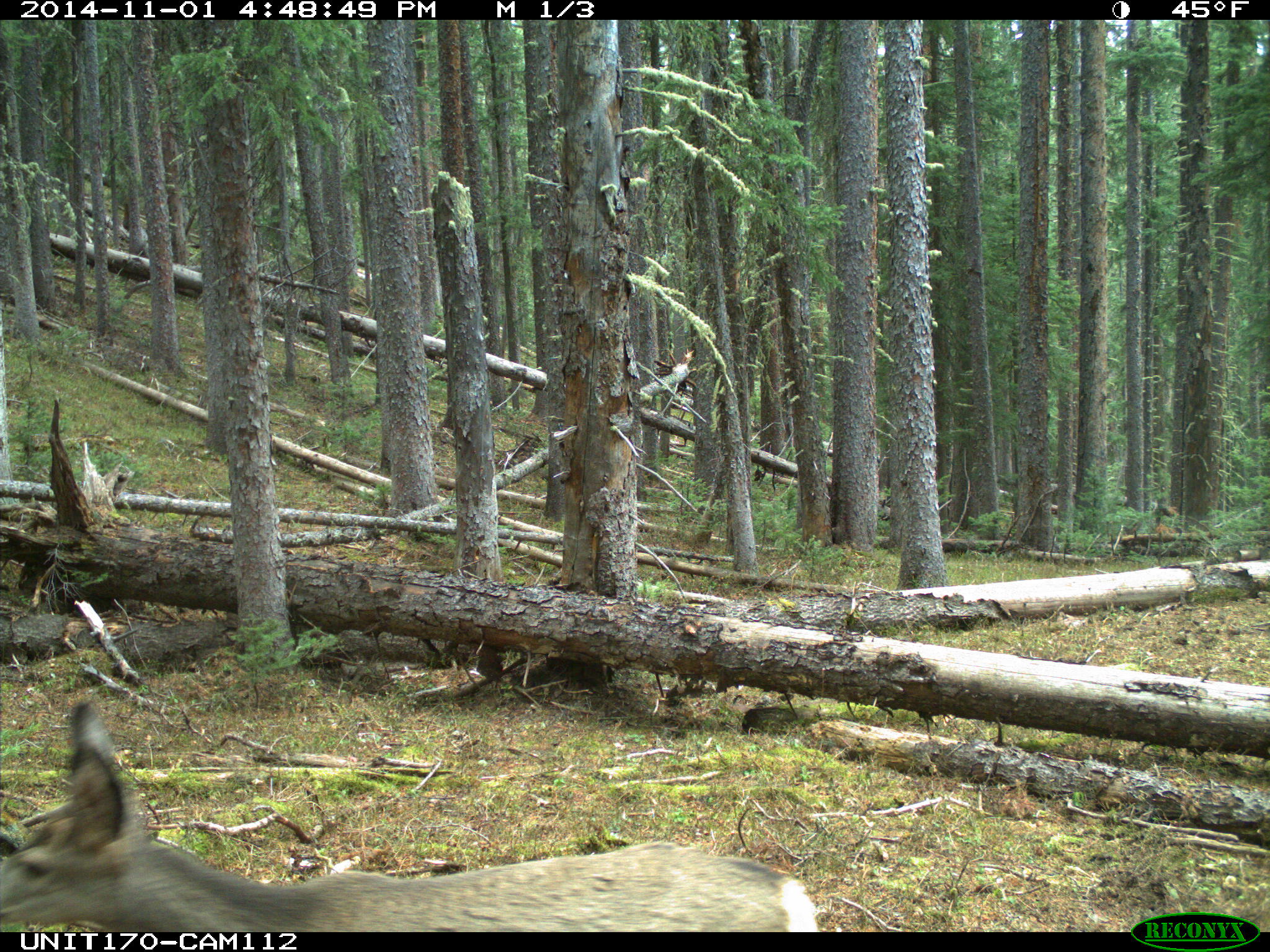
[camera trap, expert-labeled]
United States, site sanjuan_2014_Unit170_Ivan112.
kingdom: Animalia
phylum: Chordata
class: Mammalia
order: Artiodactyla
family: Cervidae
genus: Odocoileus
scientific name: Odocoileus hemionus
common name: mule deer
Odocoileus hemionus (mule deer).